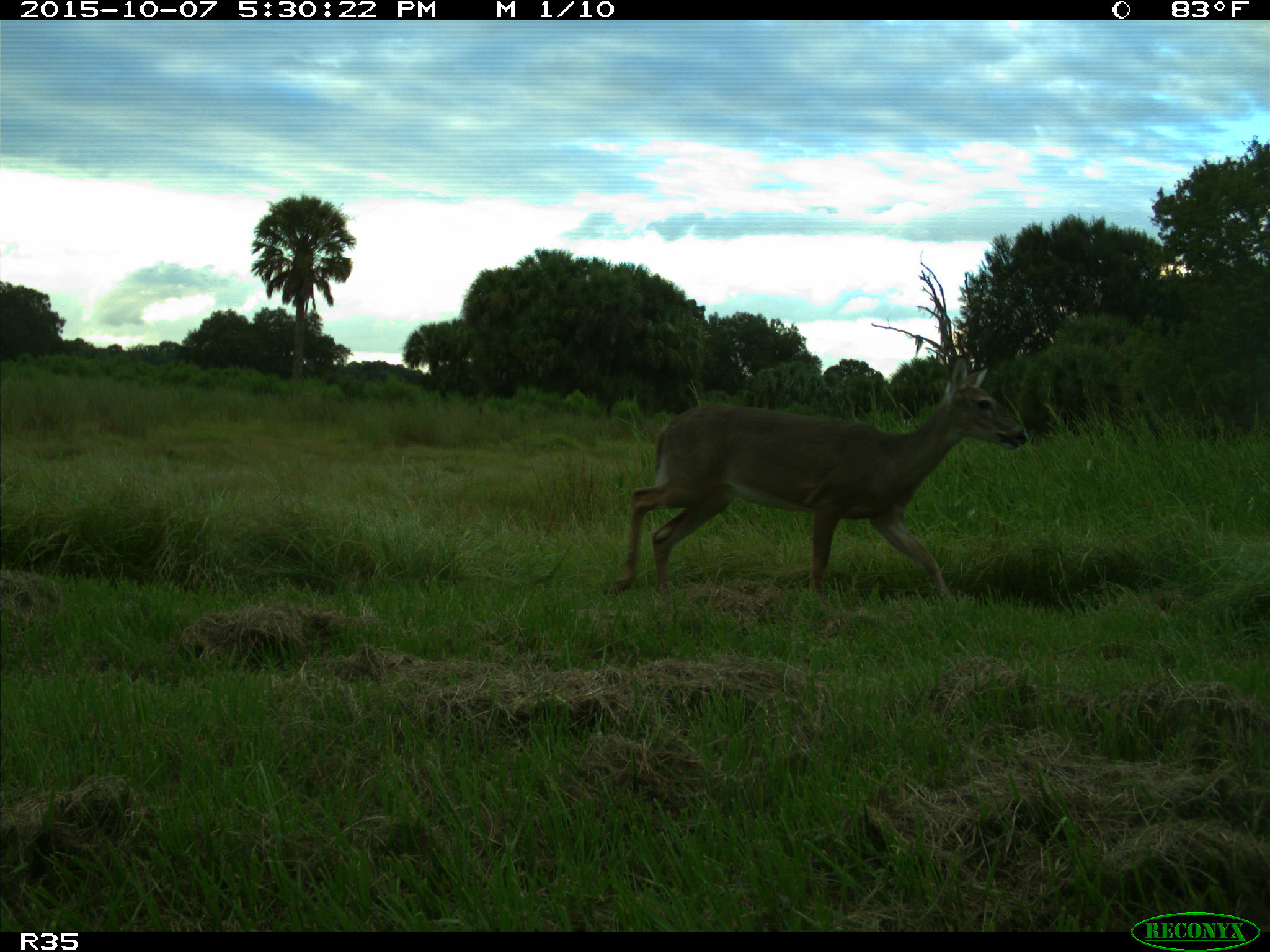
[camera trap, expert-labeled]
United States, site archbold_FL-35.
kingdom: Animalia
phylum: Chordata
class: Mammalia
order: Artiodactyla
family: Cervidae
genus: Odocoileus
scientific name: Odocoileus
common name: deer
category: unidentified deer